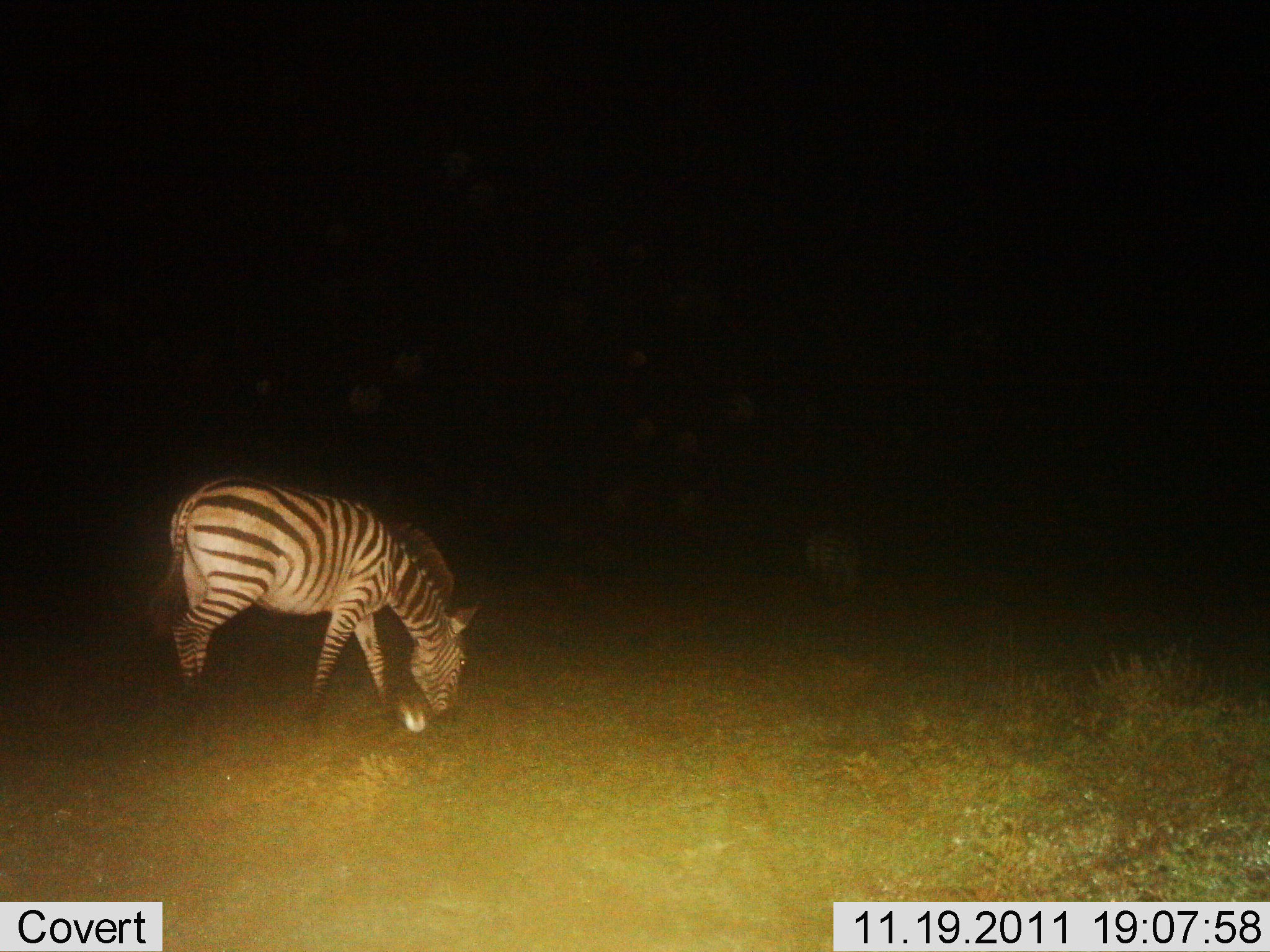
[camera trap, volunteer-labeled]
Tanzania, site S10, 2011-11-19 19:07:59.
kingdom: Animalia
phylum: Chordata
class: Mammalia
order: Perissodactyla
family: Equidae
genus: Equus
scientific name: Equus quagga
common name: plains zebra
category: zebra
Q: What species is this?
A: Zebra (plains zebra) (Equus quagga).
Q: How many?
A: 1.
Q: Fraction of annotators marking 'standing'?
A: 9%.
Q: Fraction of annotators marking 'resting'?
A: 0%.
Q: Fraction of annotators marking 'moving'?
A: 0%.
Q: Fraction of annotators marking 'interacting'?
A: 0%.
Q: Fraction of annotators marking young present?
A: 0%.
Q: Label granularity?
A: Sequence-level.